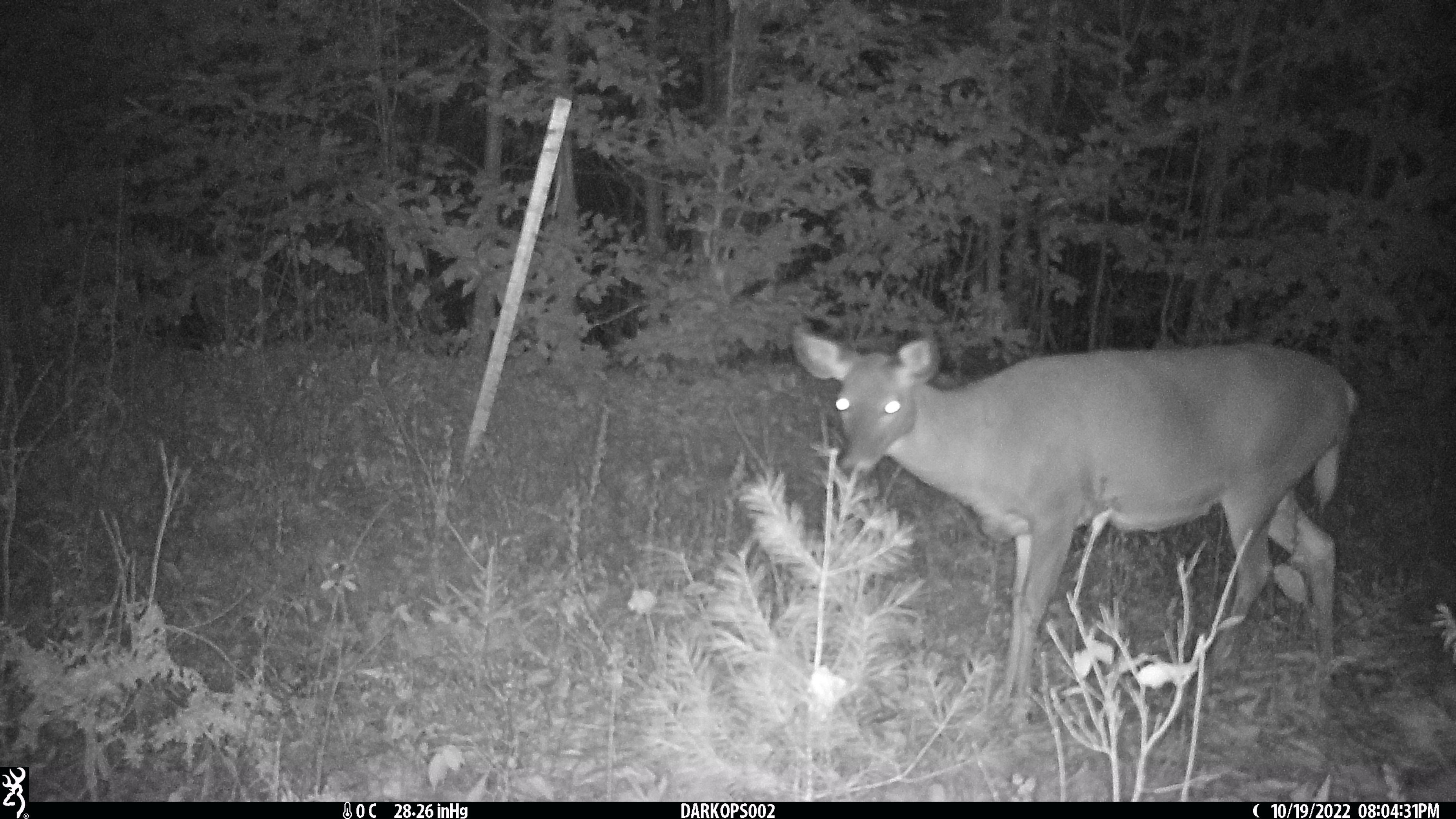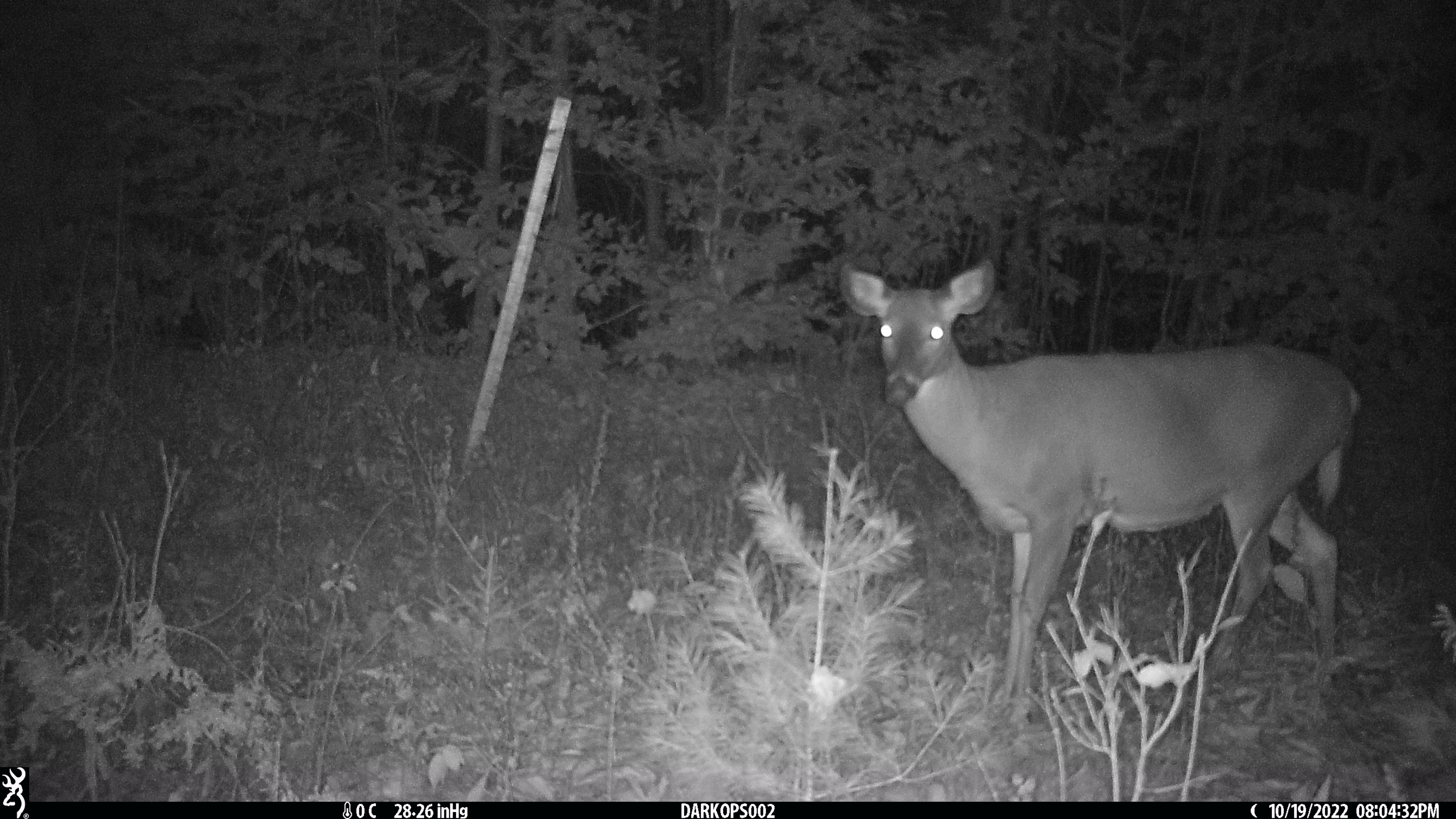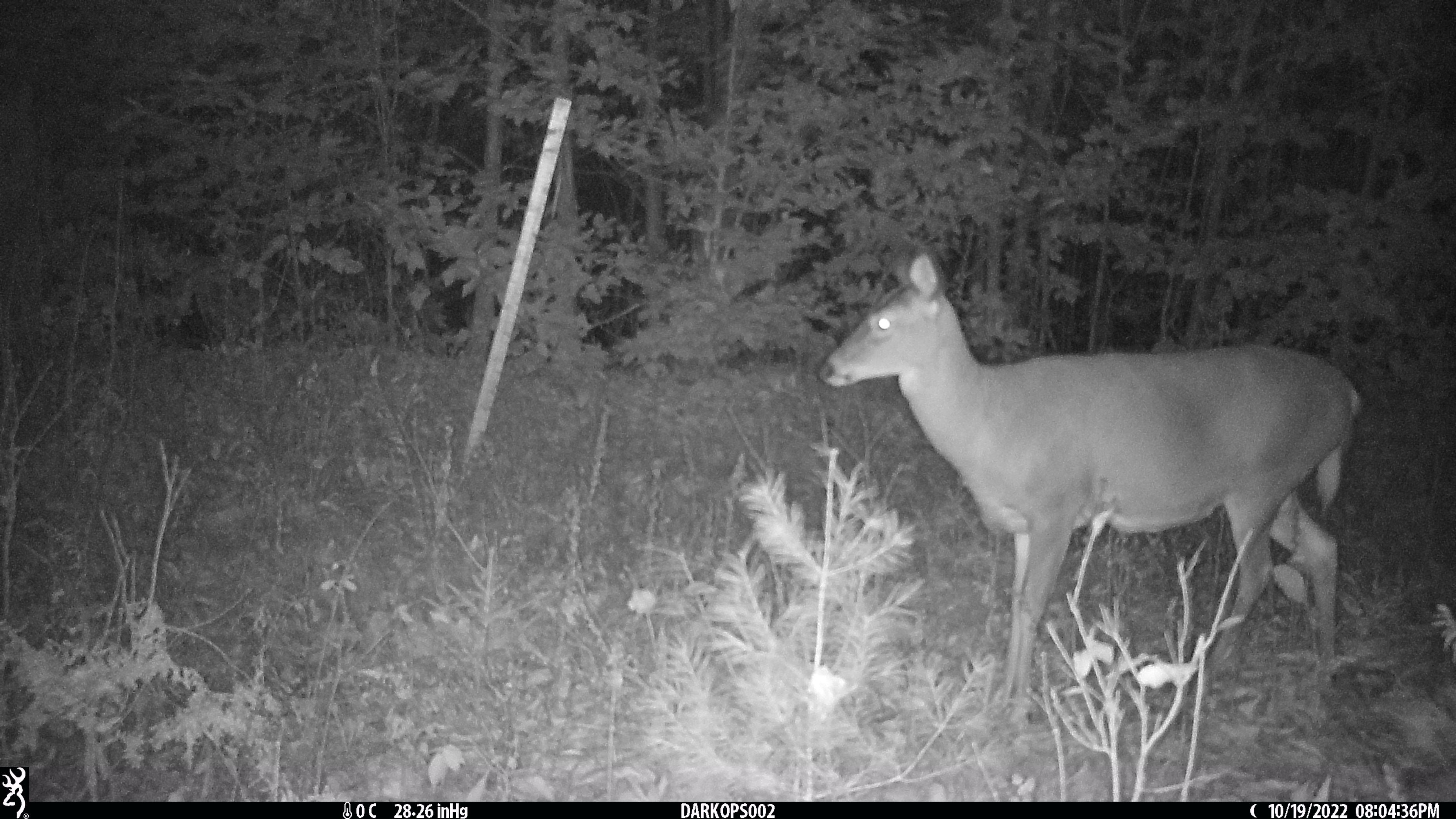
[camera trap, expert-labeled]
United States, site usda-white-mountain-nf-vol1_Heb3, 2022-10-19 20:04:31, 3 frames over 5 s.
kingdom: Animalia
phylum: Chordata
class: Mammalia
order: Artiodactyla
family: Cervidae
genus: Odocoileus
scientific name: Odocoileus virginianus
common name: white-tailed deer